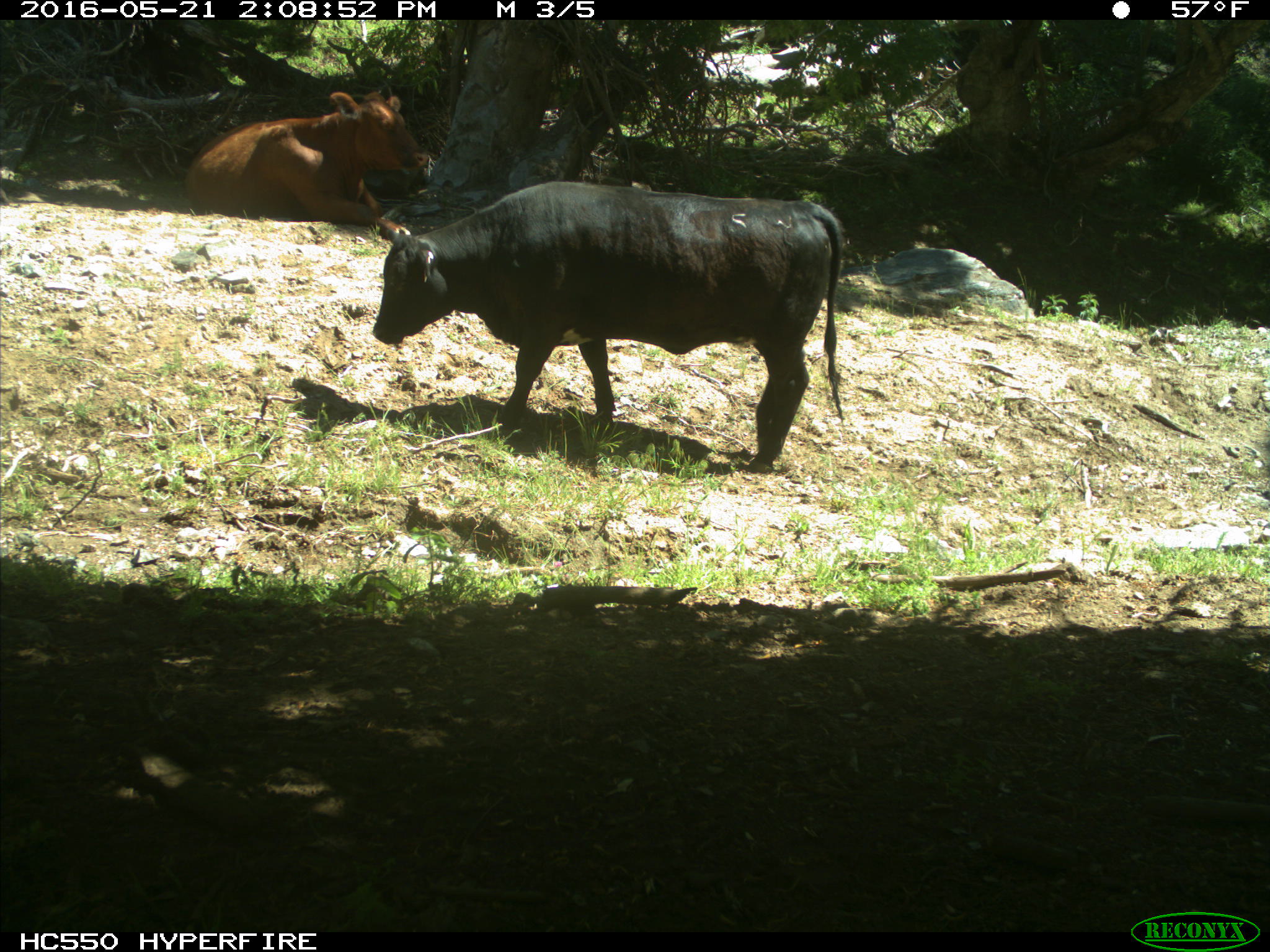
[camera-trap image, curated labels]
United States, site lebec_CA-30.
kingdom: Animalia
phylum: Chordata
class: Mammalia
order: Artiodactyla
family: Bovidae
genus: Bos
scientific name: Bos taurus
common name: domestic cow